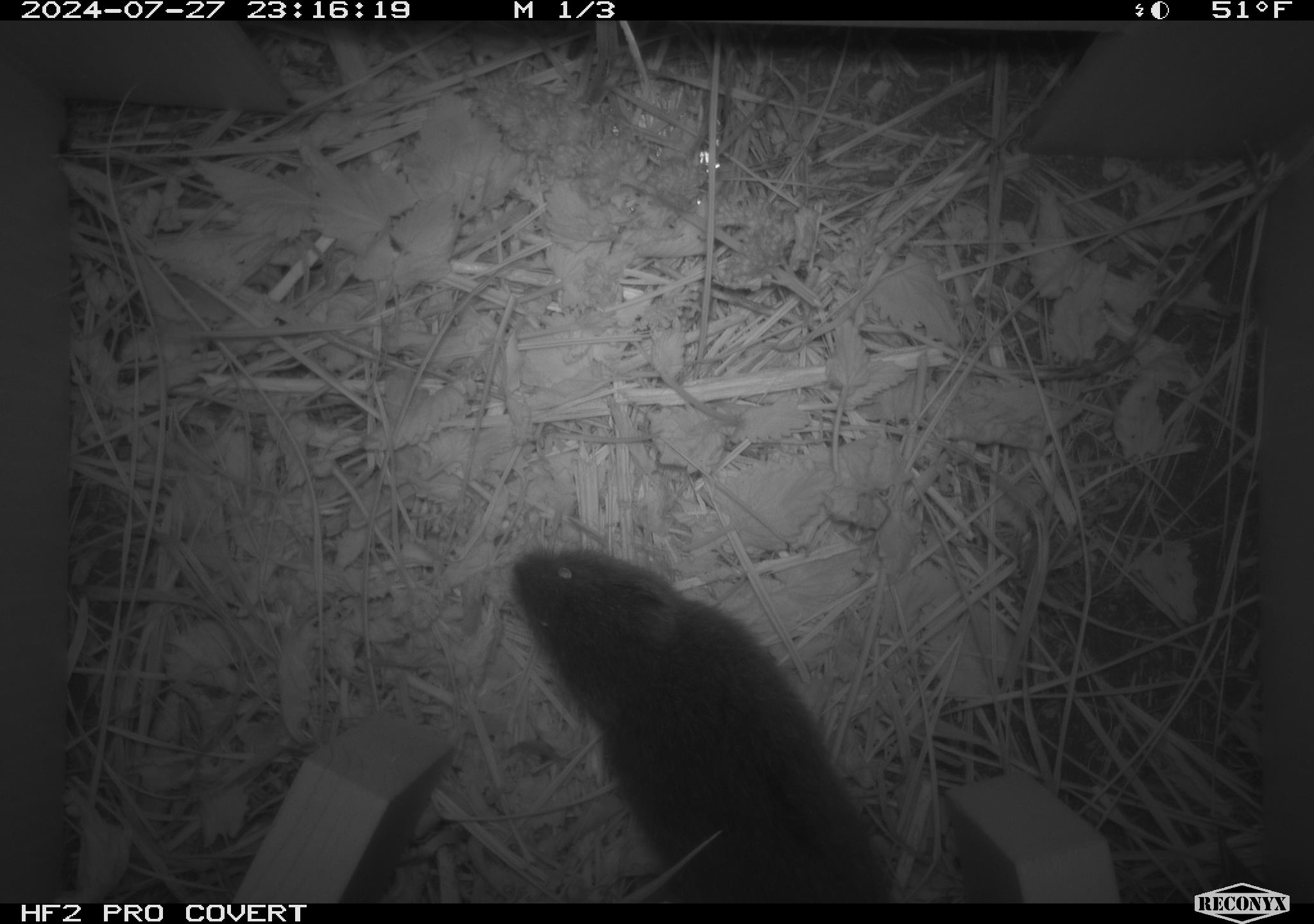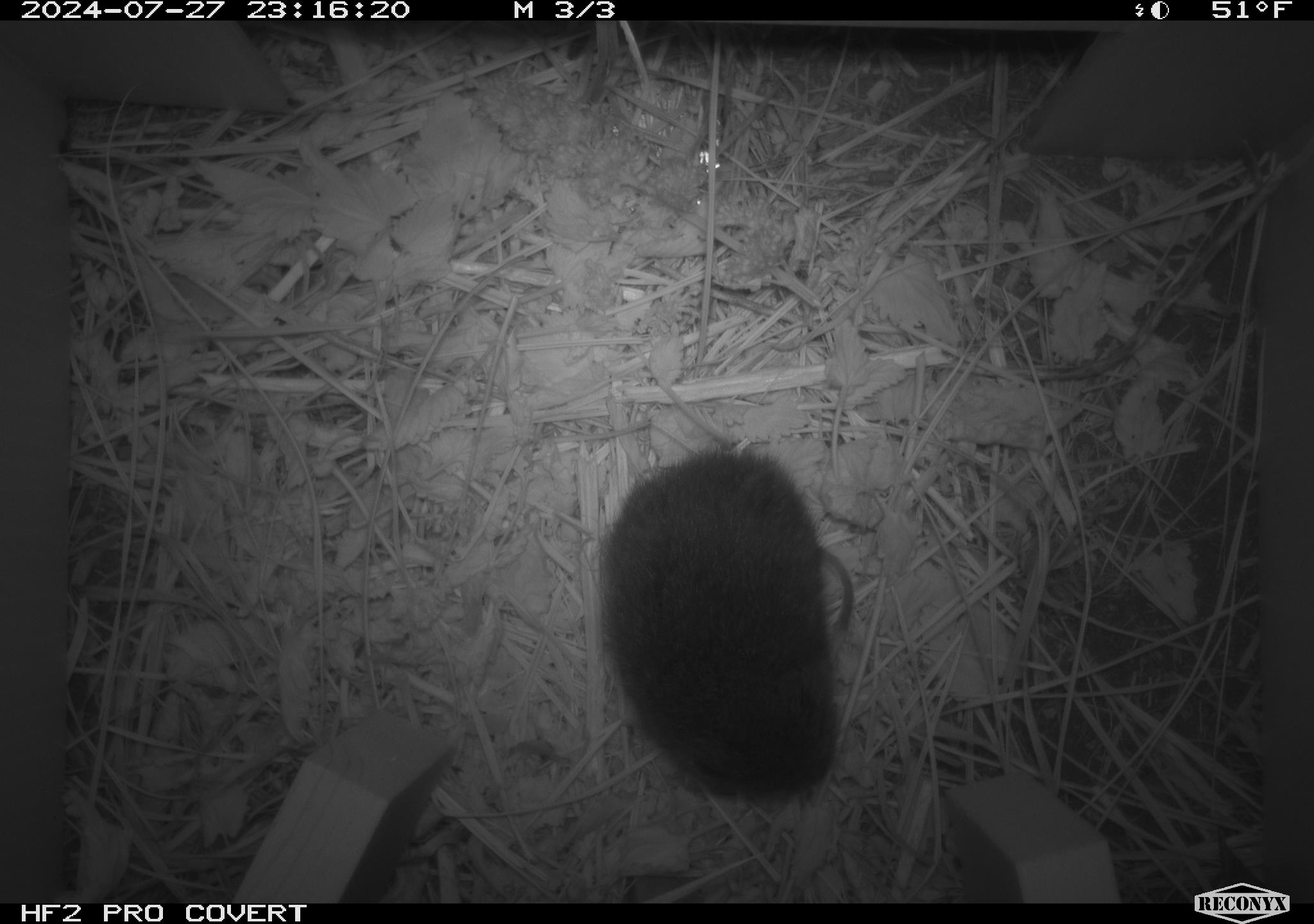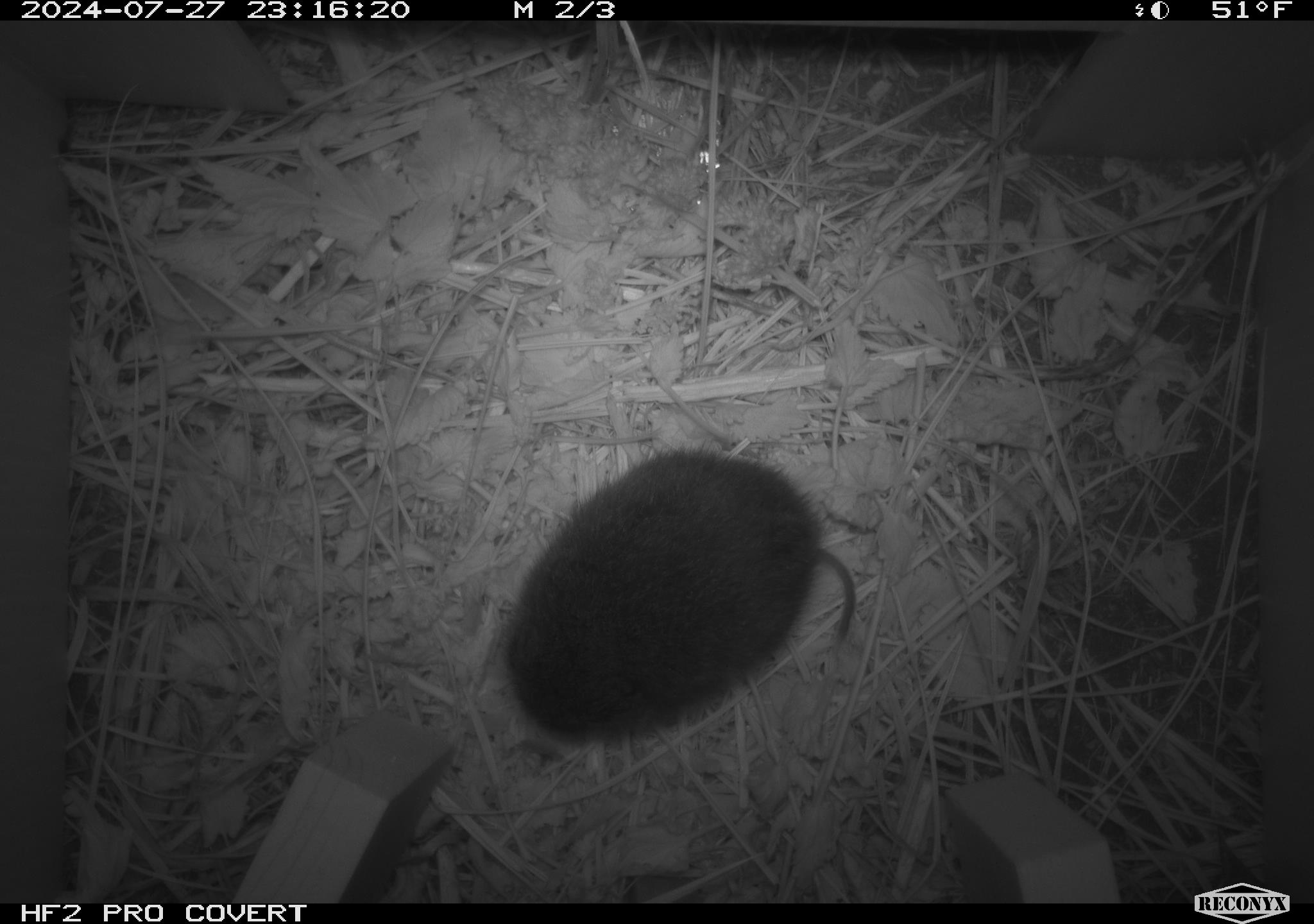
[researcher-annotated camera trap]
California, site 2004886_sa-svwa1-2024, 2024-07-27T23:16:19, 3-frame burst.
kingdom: Animalia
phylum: Chordata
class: Mammalia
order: Rodentia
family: Cricetidae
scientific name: Arvicolinae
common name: voles, lemmings, and muskrats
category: arvicolinae subfamily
Arvicolinae subfamily (voles, lemmings, and muskrats) (Arvicolinae).